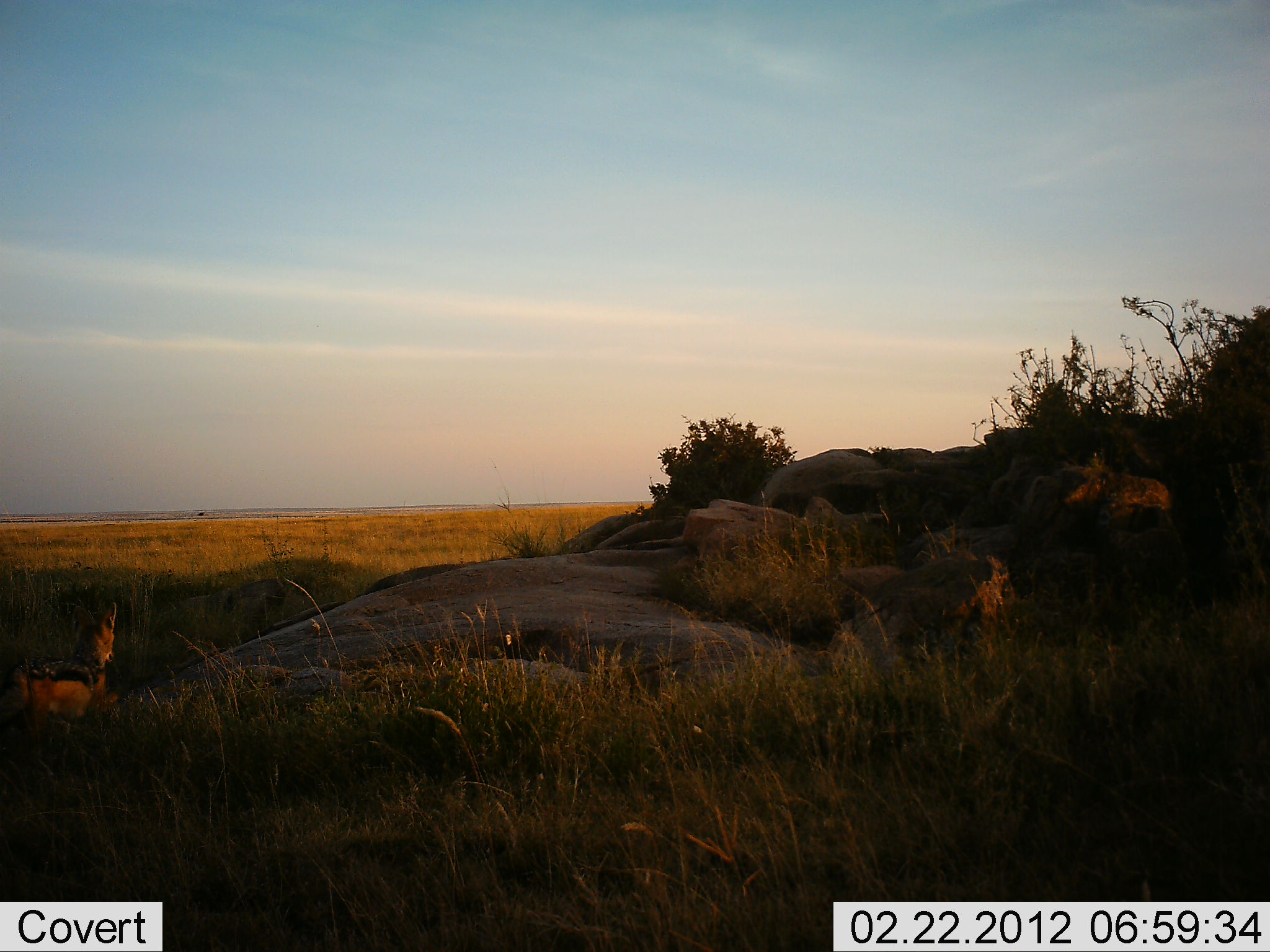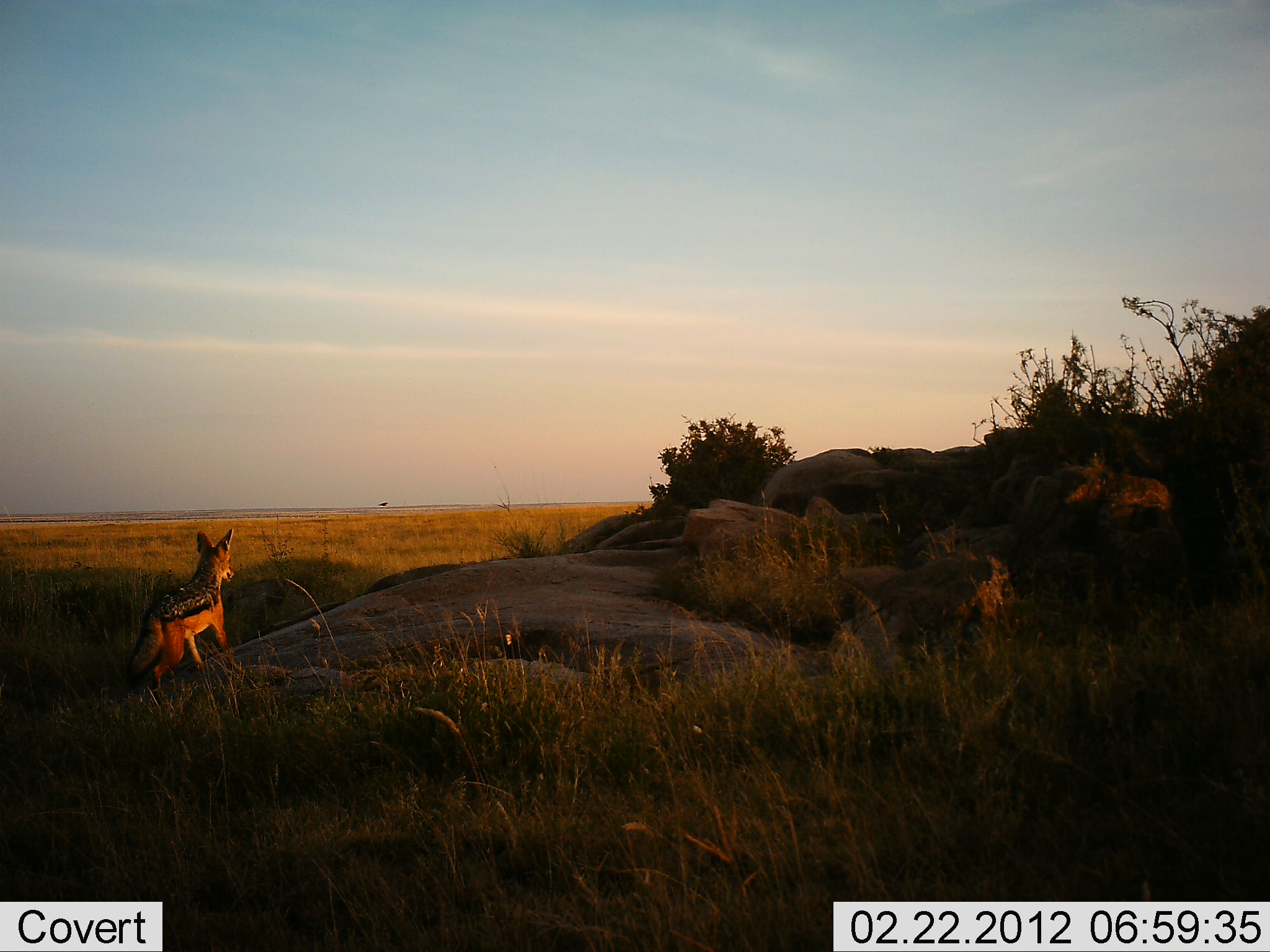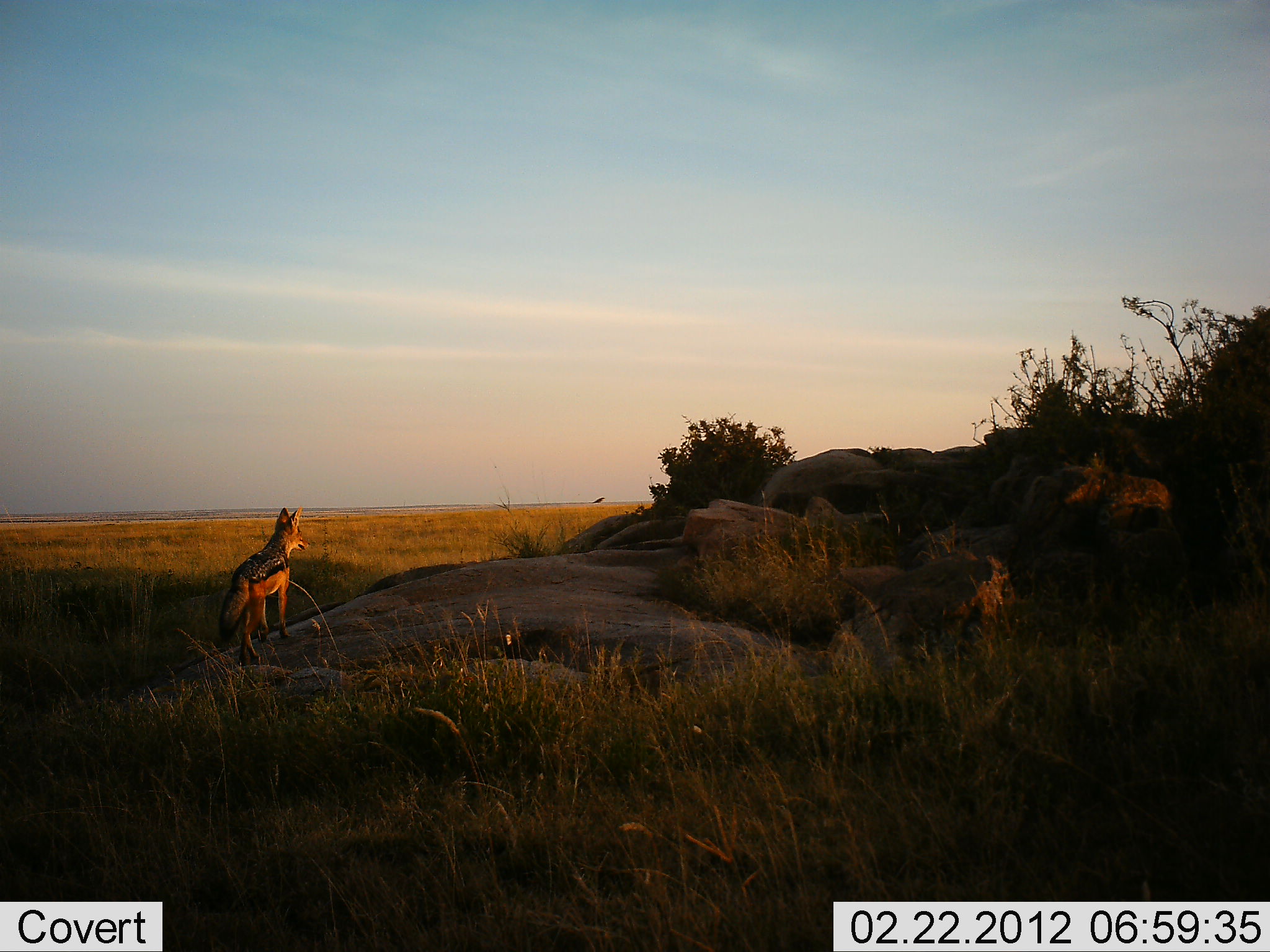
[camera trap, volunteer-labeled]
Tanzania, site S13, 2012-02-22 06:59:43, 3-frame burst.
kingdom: Animalia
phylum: Chordata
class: Mammalia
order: Carnivora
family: Canidae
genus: Lupulella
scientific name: Lupulella mesomelas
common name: black-backed jackal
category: jackal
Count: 1.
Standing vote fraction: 0%.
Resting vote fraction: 0%.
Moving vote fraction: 100%.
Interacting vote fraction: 0%.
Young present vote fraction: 0%.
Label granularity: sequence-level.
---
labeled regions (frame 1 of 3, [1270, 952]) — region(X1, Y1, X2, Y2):
animal: region(0, 602, 116, 760)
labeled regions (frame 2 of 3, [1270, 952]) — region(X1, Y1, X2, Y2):
animal: region(115, 527, 235, 712)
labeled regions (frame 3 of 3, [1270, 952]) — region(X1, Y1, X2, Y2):
animal: region(215, 507, 310, 665)